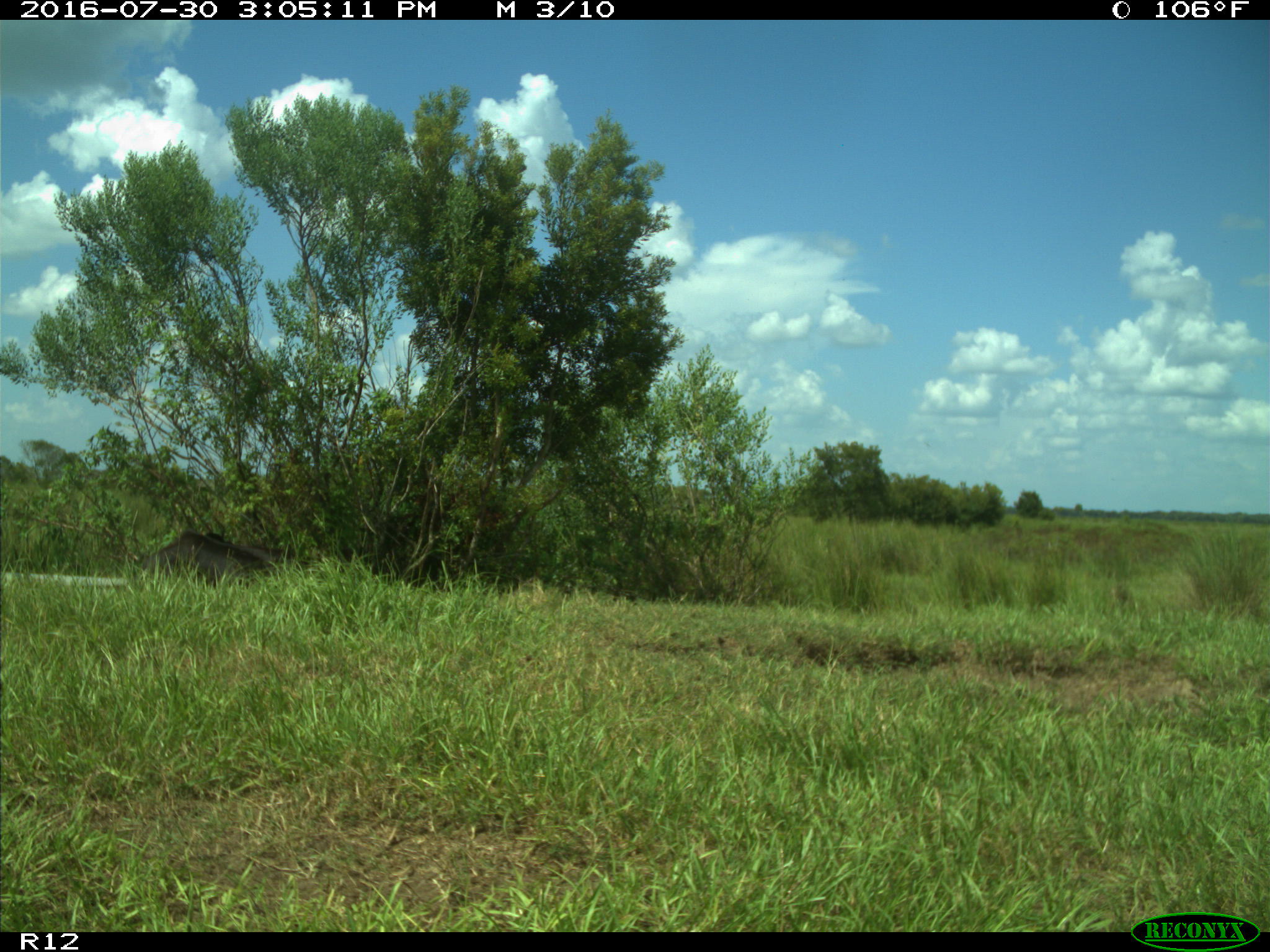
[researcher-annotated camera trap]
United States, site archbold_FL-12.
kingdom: Animalia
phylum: Chordata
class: Mammalia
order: Artiodactyla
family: Bovidae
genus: Bos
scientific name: Bos taurus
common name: domestic cow